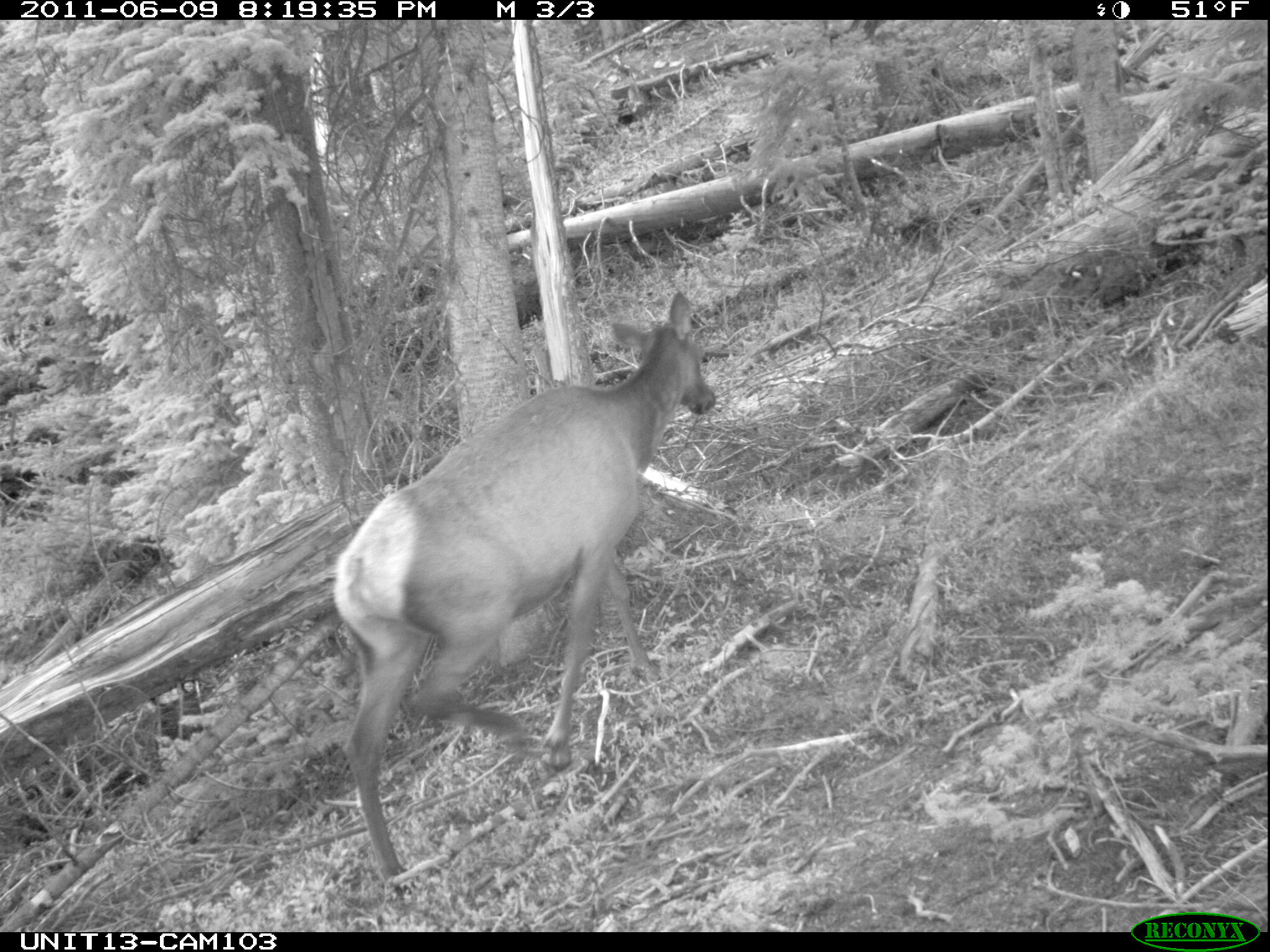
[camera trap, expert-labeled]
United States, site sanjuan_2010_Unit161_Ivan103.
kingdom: Animalia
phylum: Chordata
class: Mammalia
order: Artiodactyla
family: Cervidae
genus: Cervus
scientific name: Cervus elaphus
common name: red deer